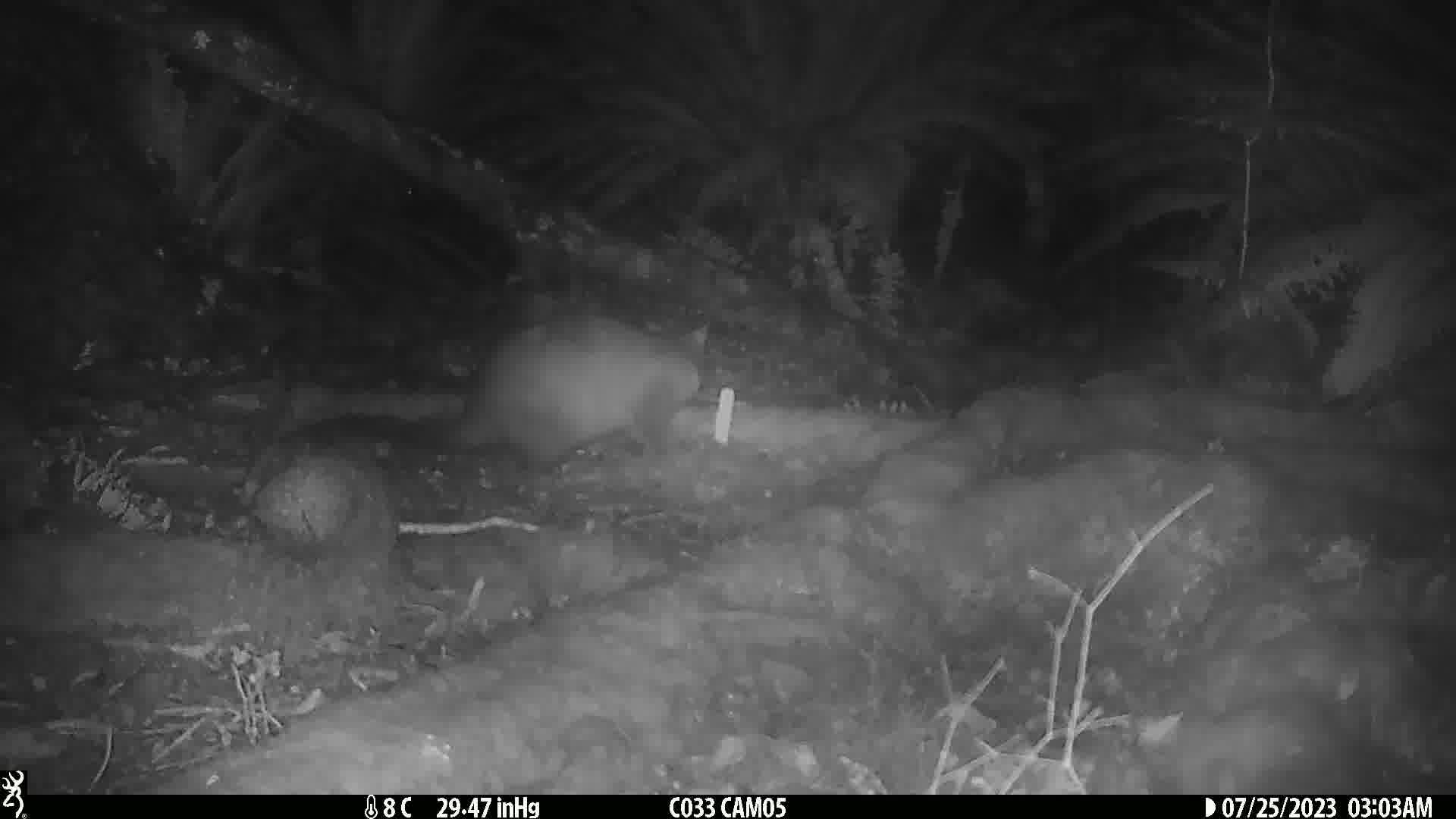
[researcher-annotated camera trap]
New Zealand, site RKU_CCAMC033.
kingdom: Animalia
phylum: Chordata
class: Mammalia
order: Diprotodontia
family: Phalangeridae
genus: Trichosurus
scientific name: Trichosurus vulpecula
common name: common brushtail possum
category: possum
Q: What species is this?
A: Possum (common brushtail possum) (Trichosurus vulpecula).